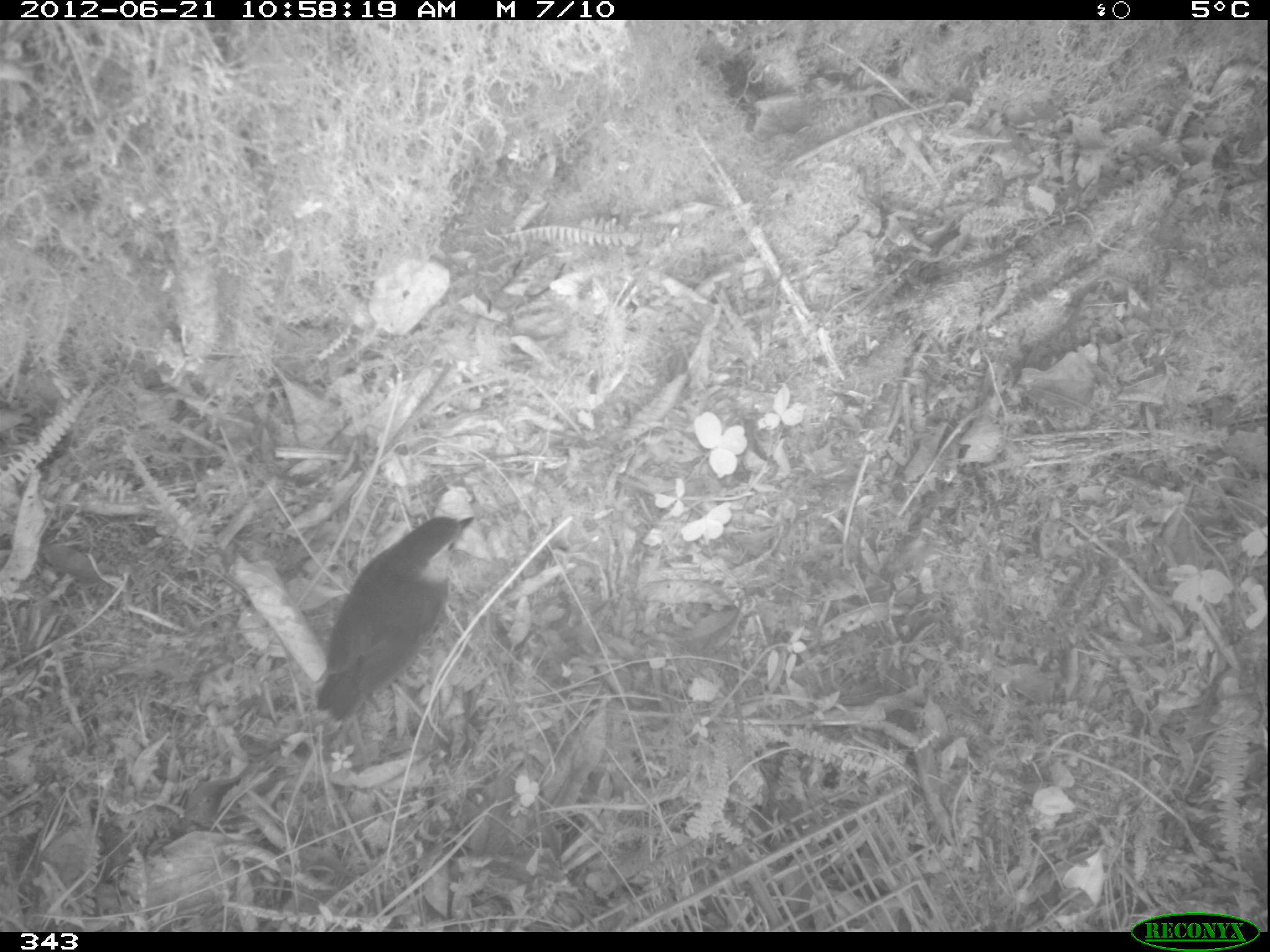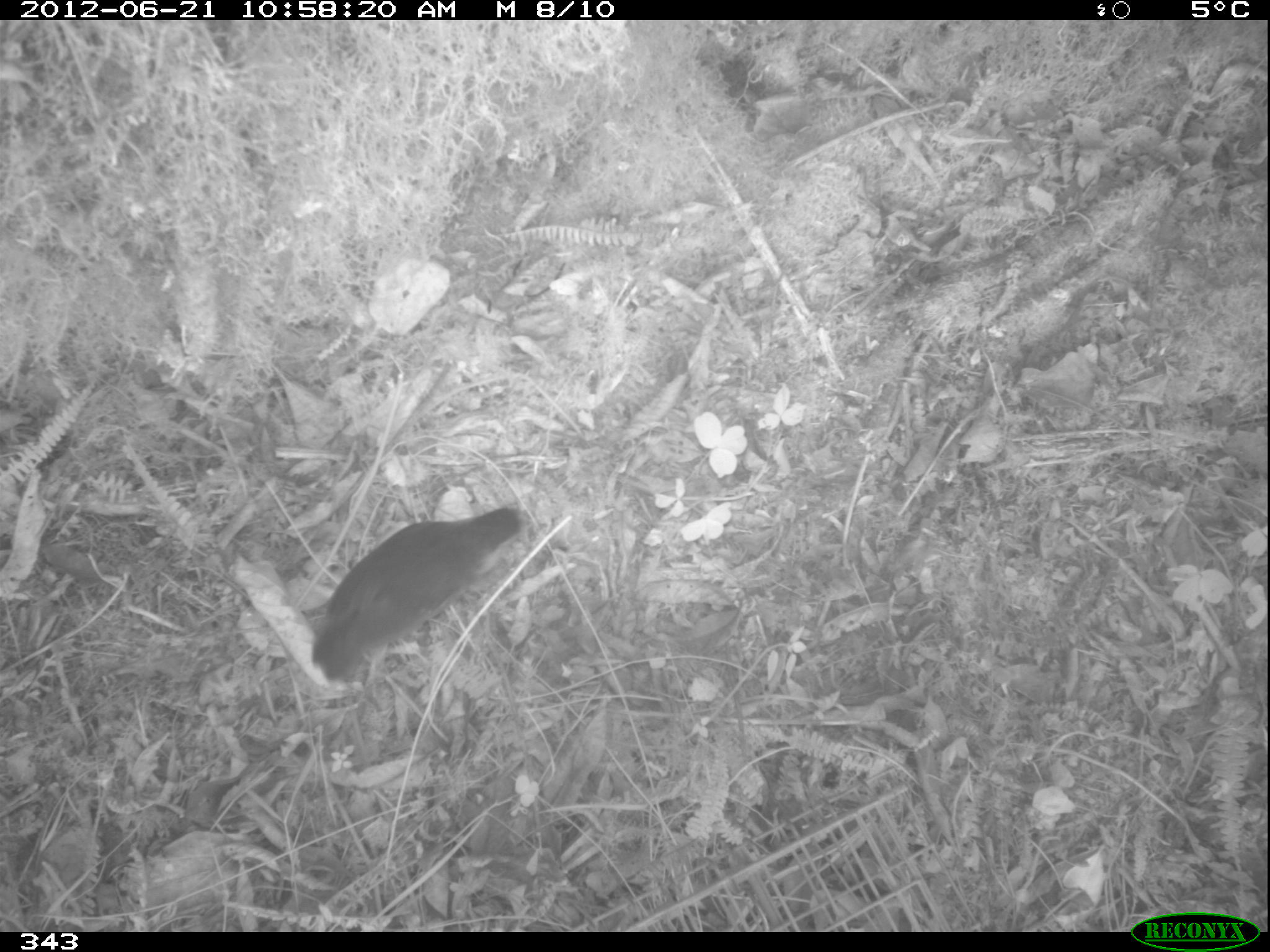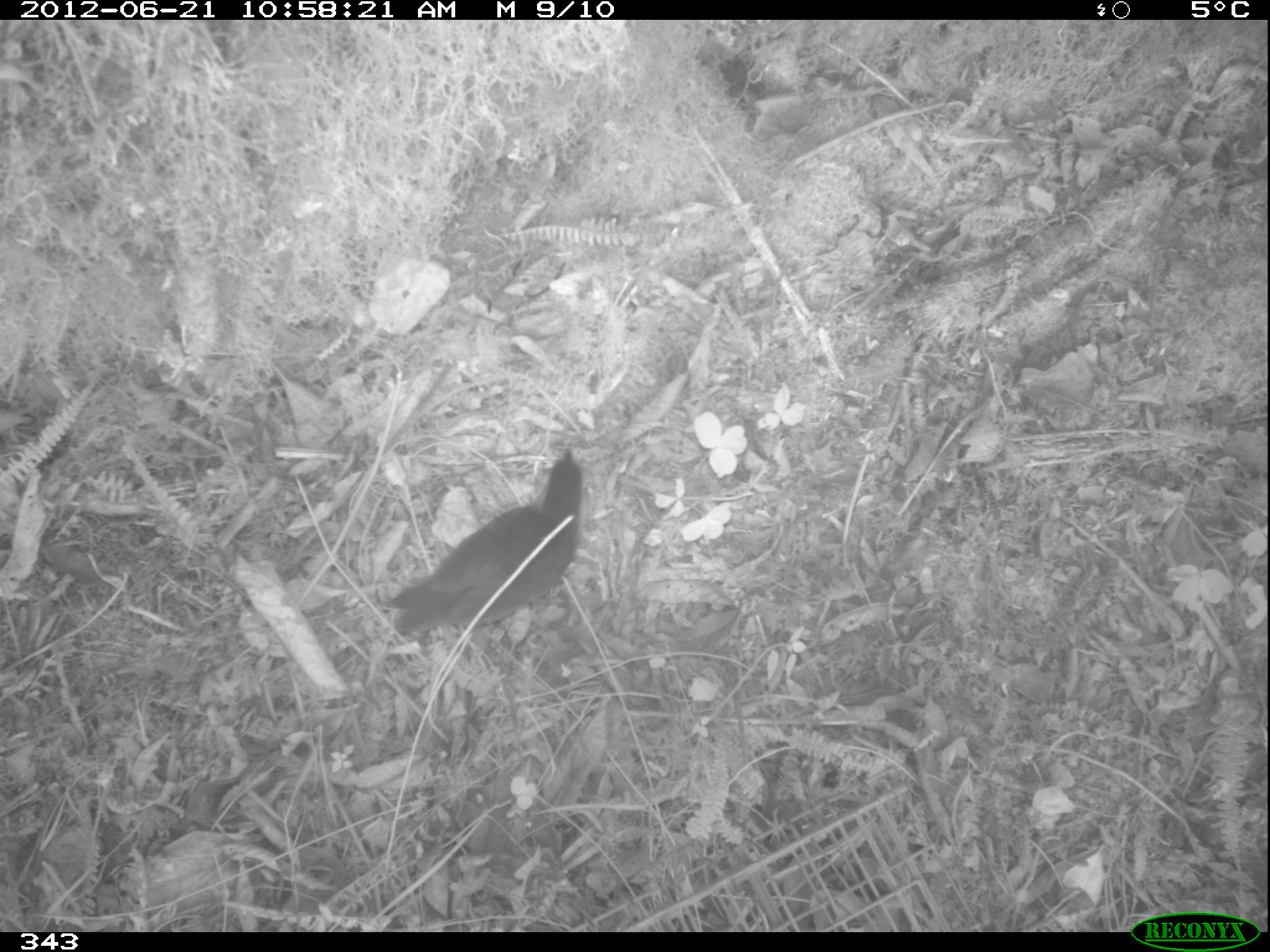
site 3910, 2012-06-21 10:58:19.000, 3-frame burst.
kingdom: Animalia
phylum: Chordata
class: Aves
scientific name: Aves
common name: bird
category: unknown bird